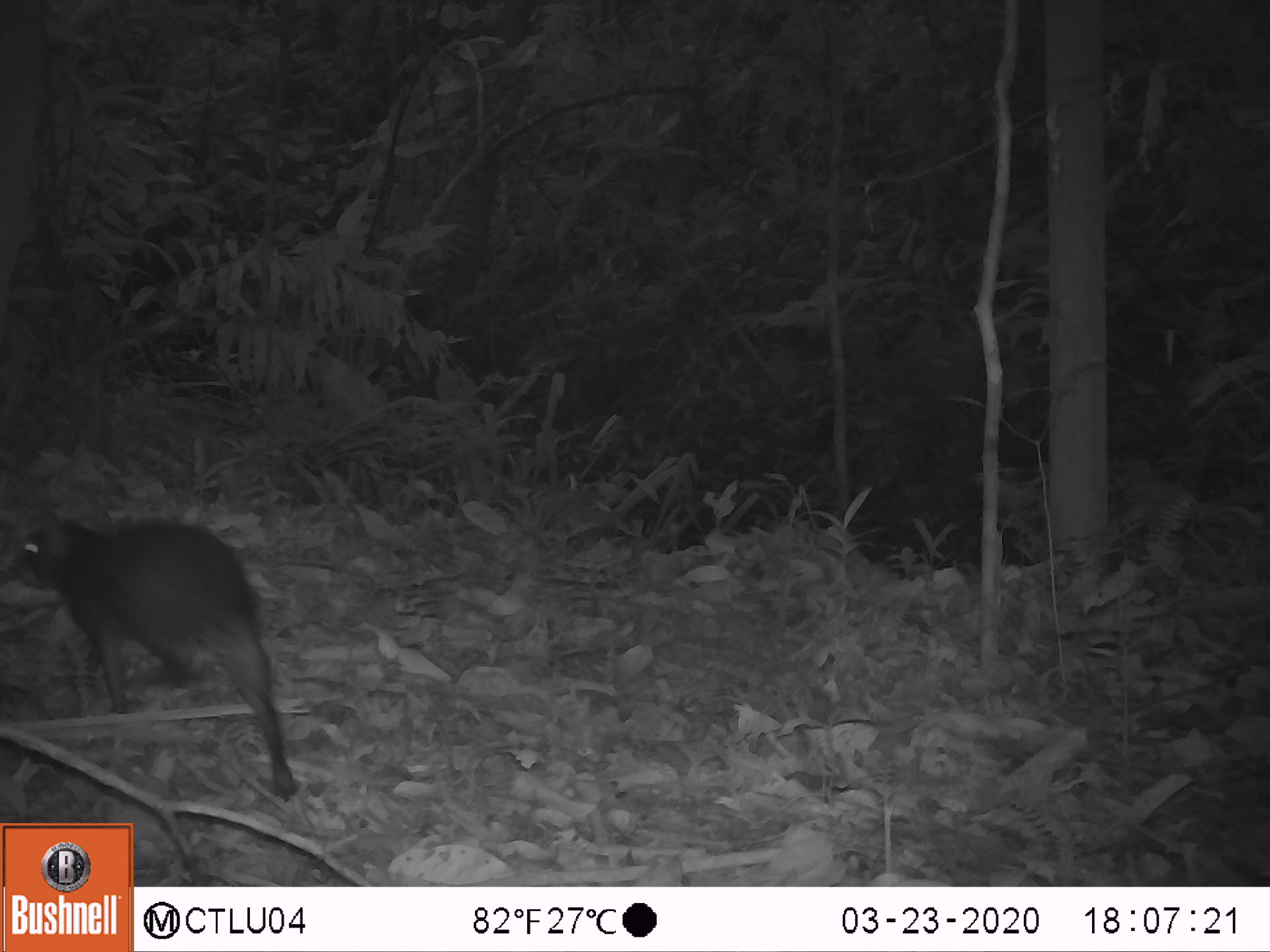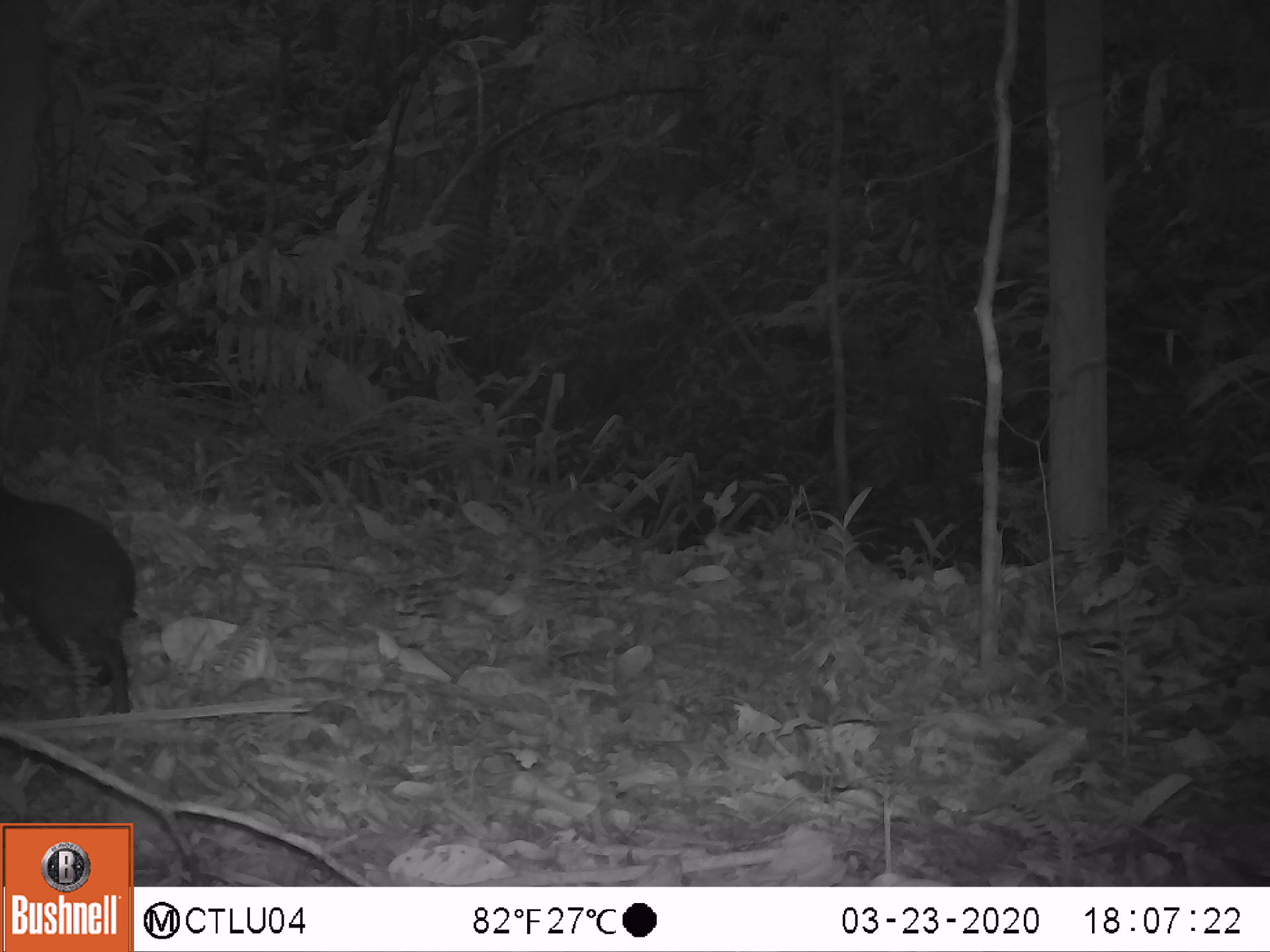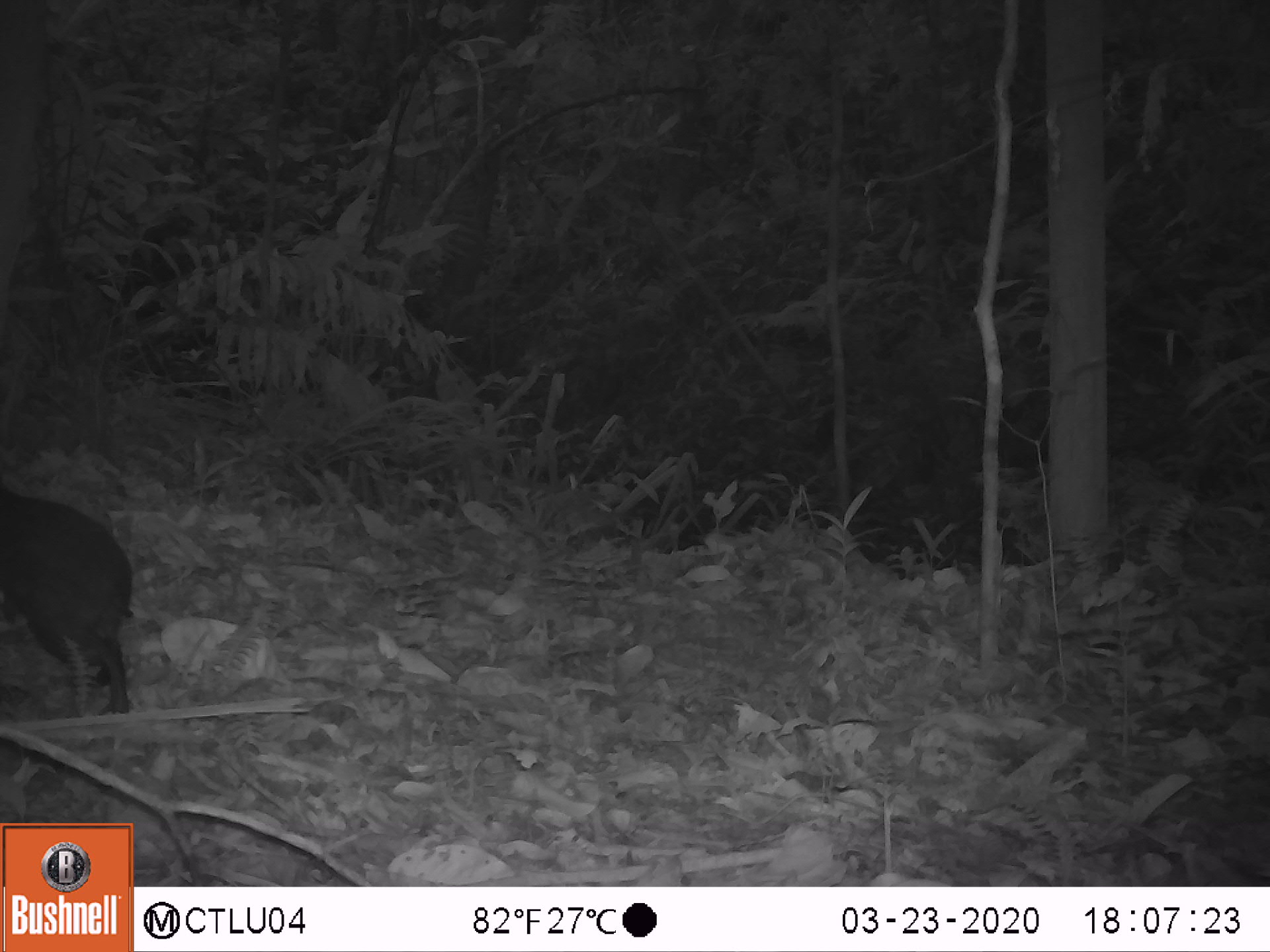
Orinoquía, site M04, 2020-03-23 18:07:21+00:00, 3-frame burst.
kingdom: Animalia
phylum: Chordata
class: Mammalia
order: Rodentia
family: Dasyproctidae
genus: Dasyprocta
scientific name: Dasyprocta fuliginosa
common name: black agouti